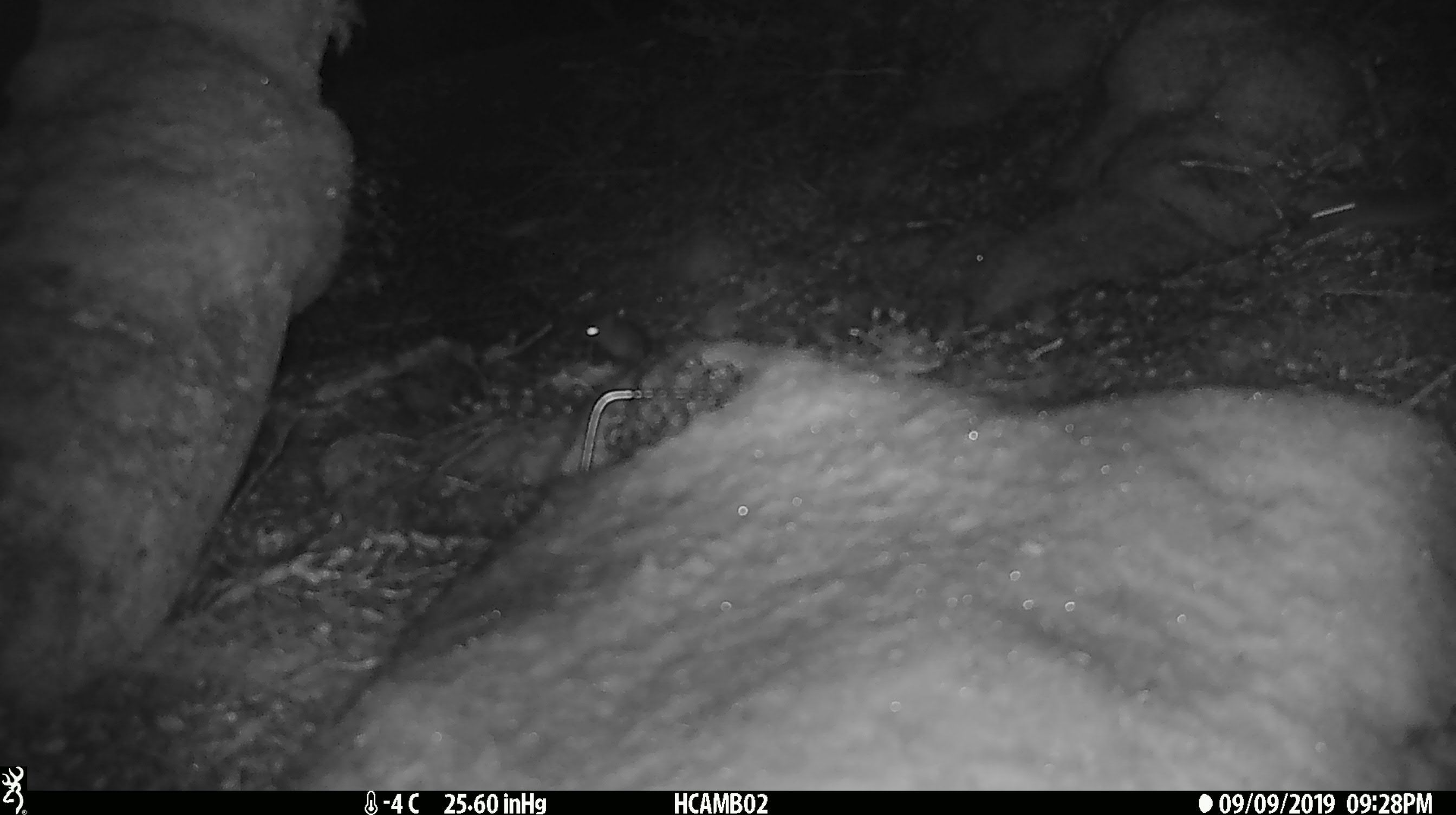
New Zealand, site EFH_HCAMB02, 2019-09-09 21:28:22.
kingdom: Animalia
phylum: Chordata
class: Mammalia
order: Rodentia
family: Muridae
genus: Mus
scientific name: Mus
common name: mouse